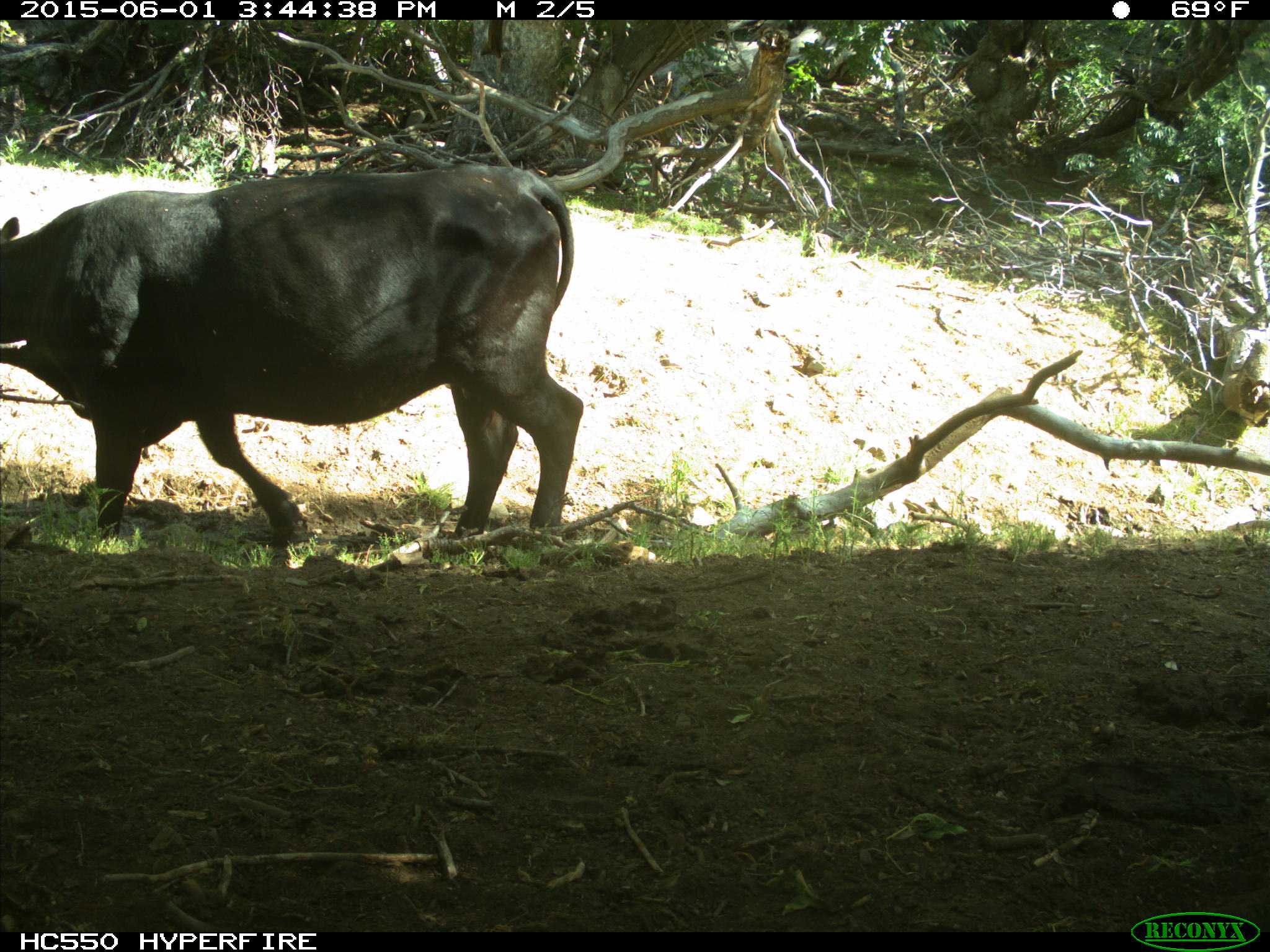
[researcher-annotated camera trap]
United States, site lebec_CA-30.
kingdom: Animalia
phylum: Chordata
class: Mammalia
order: Artiodactyla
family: Bovidae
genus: Bos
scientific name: Bos taurus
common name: domestic cow